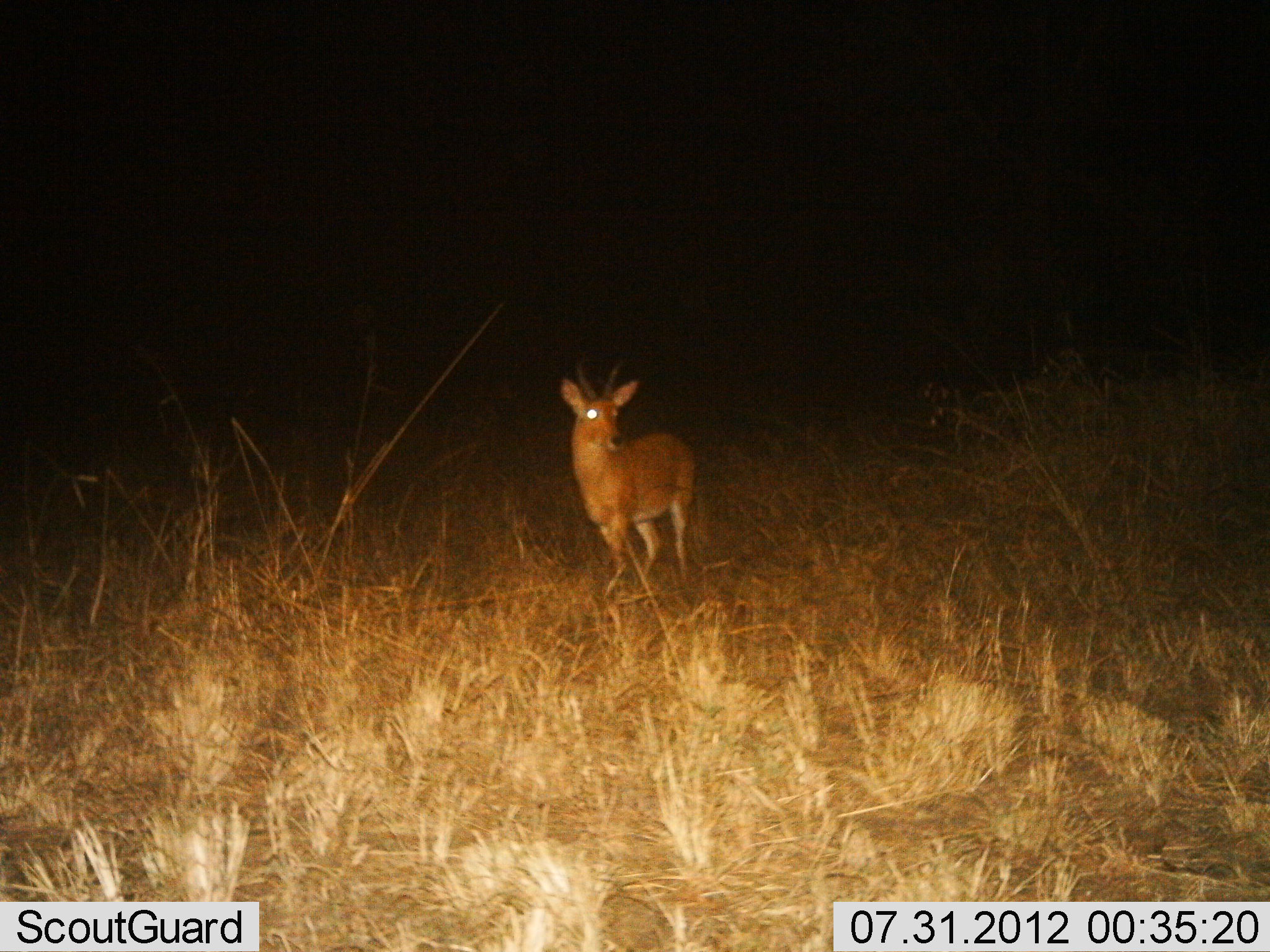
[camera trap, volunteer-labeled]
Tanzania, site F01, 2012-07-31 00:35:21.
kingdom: Animalia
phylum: Chordata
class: Mammalia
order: Artiodactyla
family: Bovidae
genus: Redunca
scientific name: Redunca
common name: reedbuck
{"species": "reedbuck (Redunca)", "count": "1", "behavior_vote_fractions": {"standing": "100%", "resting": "0%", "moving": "0%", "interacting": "0%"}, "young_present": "0%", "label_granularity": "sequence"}